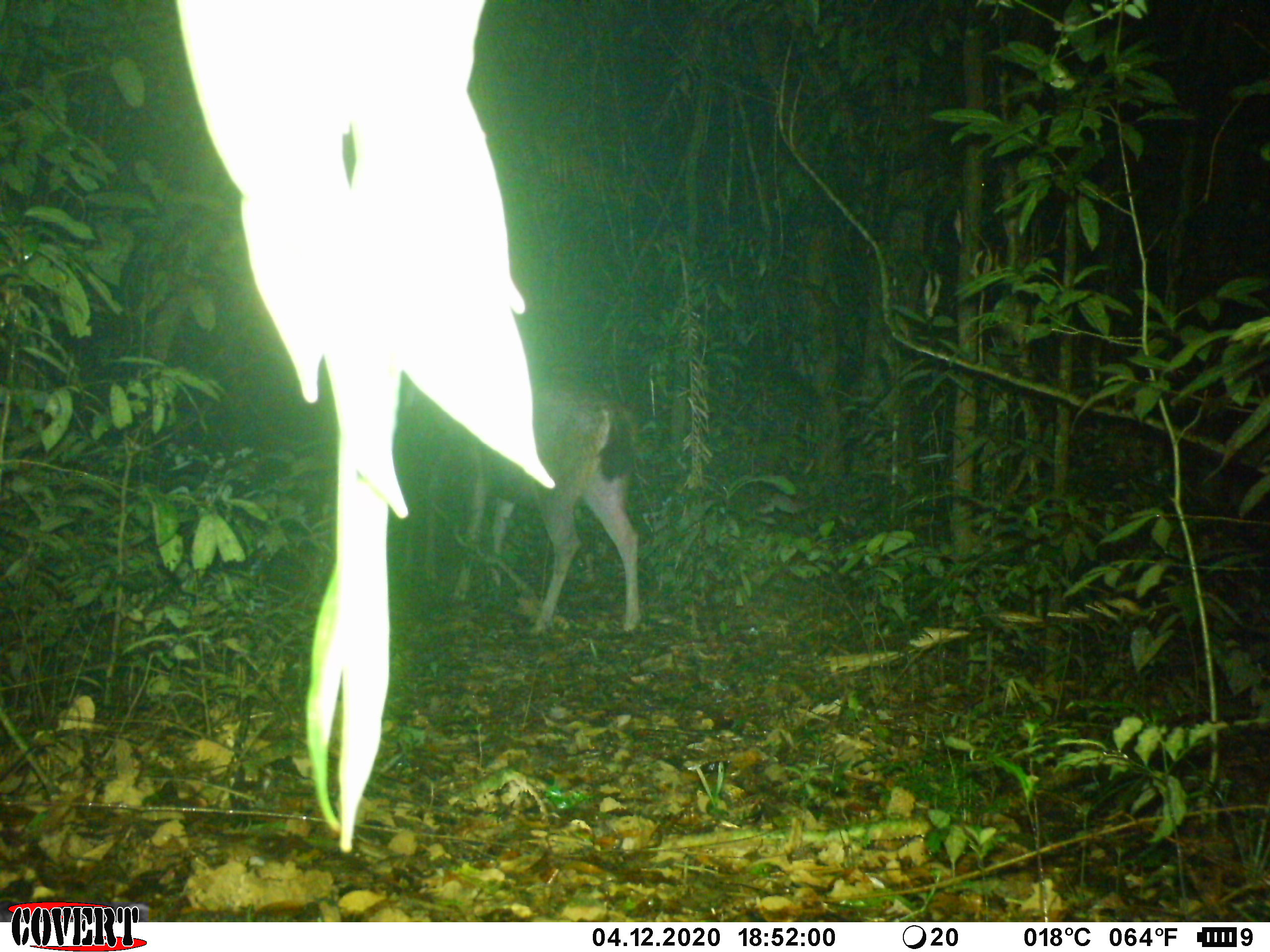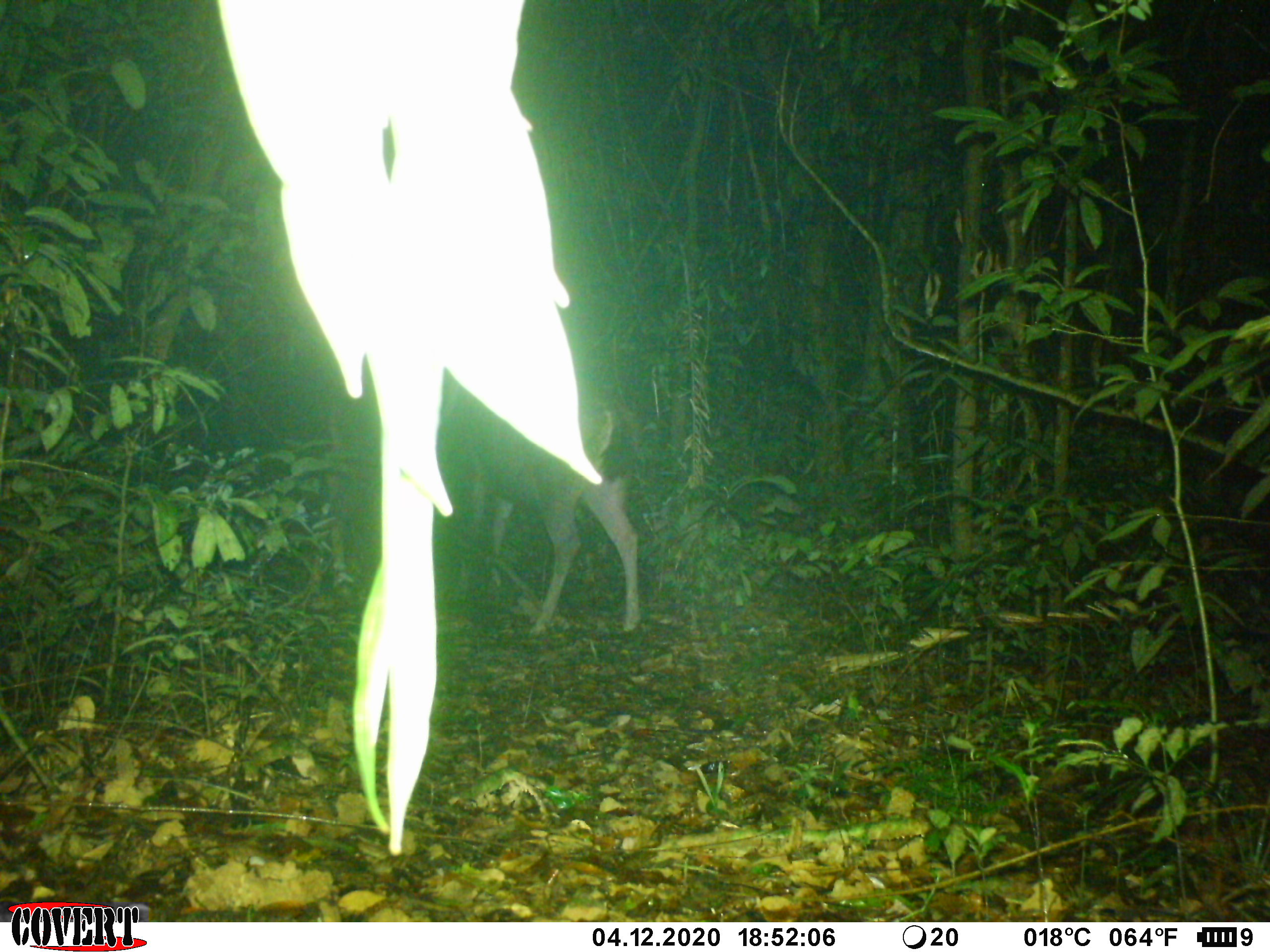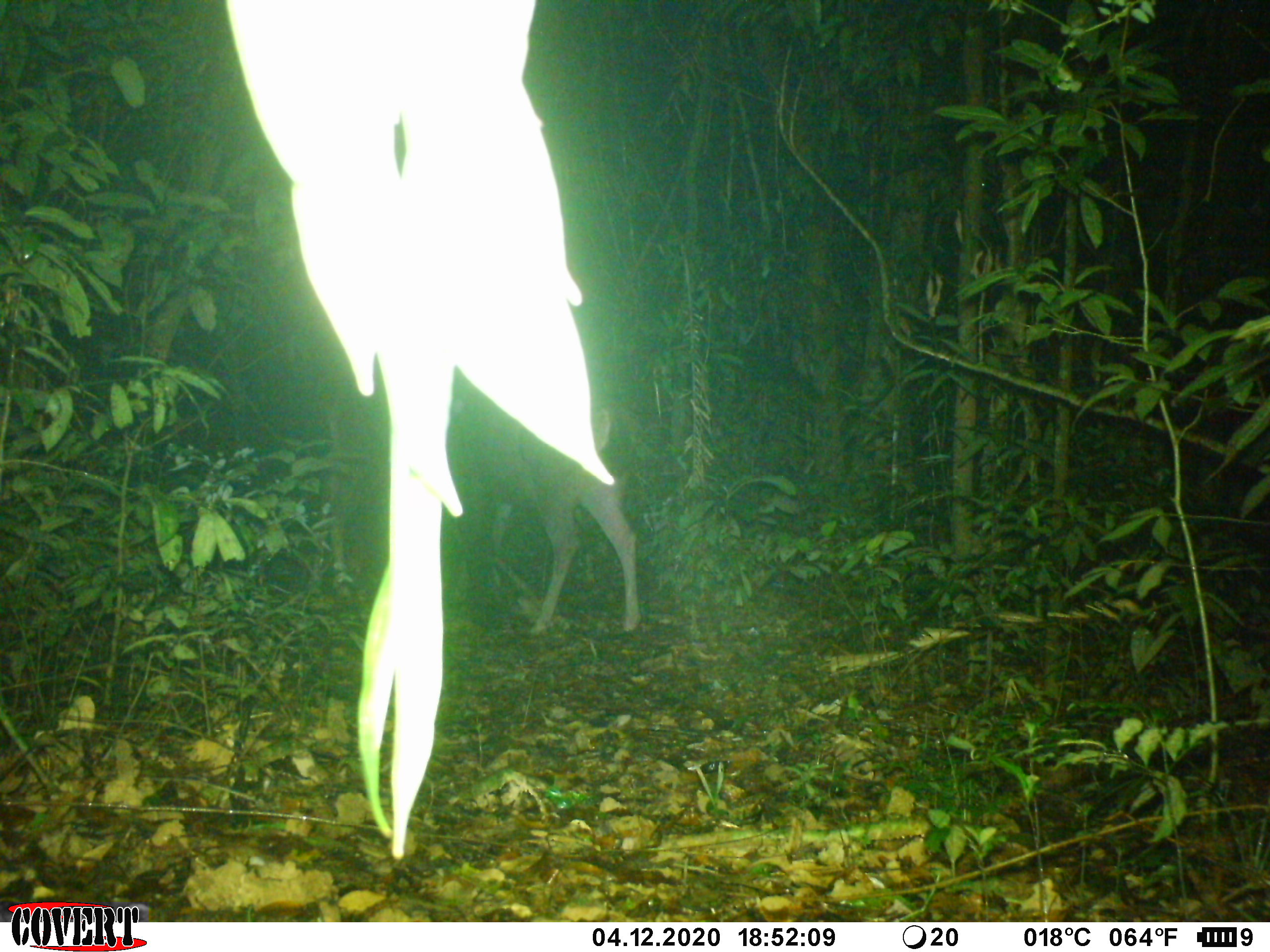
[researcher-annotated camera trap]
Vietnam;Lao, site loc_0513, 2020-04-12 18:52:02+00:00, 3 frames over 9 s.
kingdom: Animalia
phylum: Chordata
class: Mammalia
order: Artiodactyla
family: Cervidae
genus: Rusa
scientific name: Rusa unicolor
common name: sambar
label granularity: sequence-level